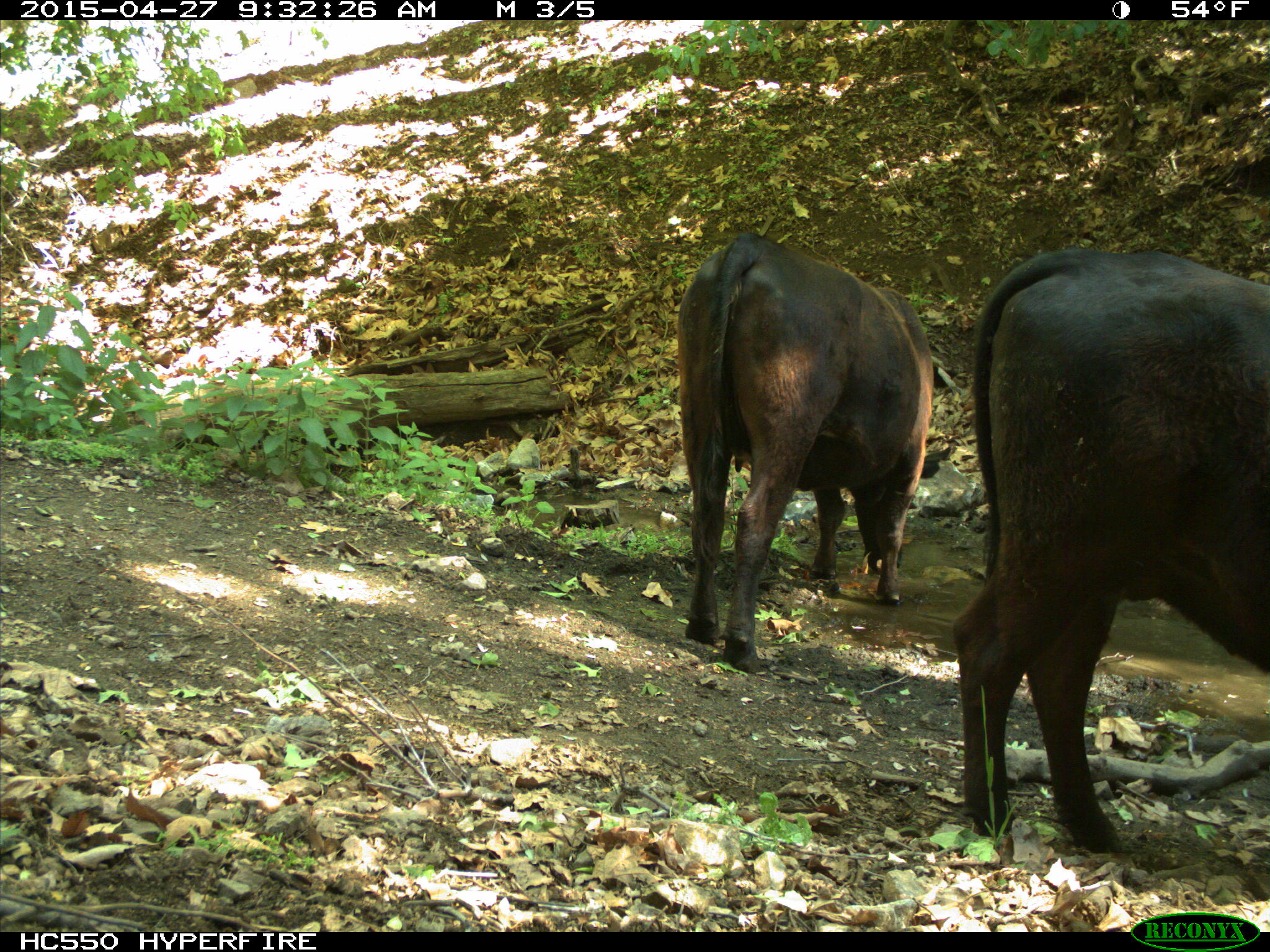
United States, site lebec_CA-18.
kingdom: Animalia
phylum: Chordata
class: Mammalia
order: Artiodactyla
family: Bovidae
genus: Bos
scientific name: Bos taurus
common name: domestic cow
Bos taurus (domestic cow).